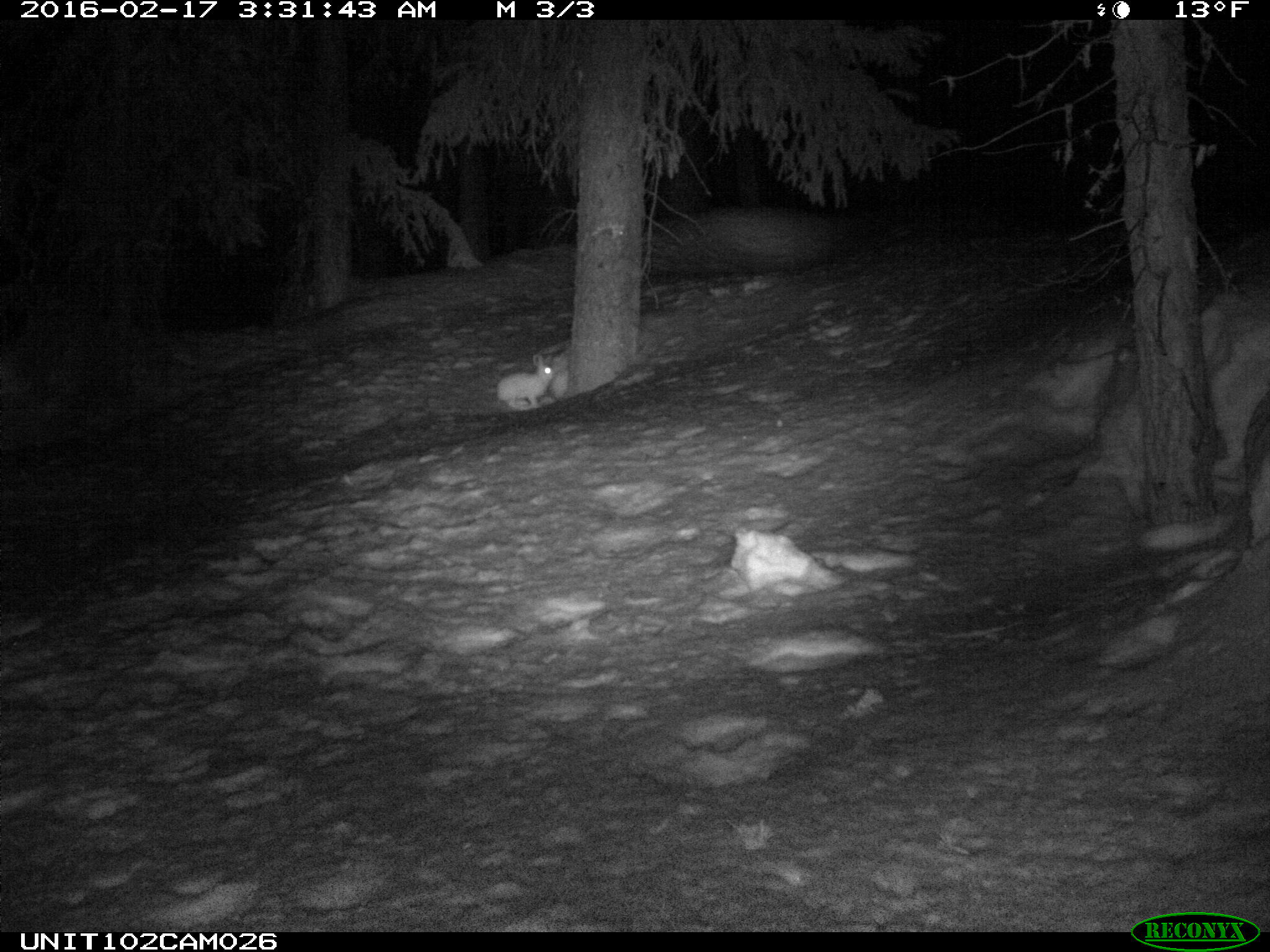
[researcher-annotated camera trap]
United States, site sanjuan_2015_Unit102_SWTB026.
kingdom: Animalia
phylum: Chordata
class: Mammalia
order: Lagomorpha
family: Leporidae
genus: Lepus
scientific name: Lepus americanus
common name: snowshoe hare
Lepus americanus (snowshoe hare).